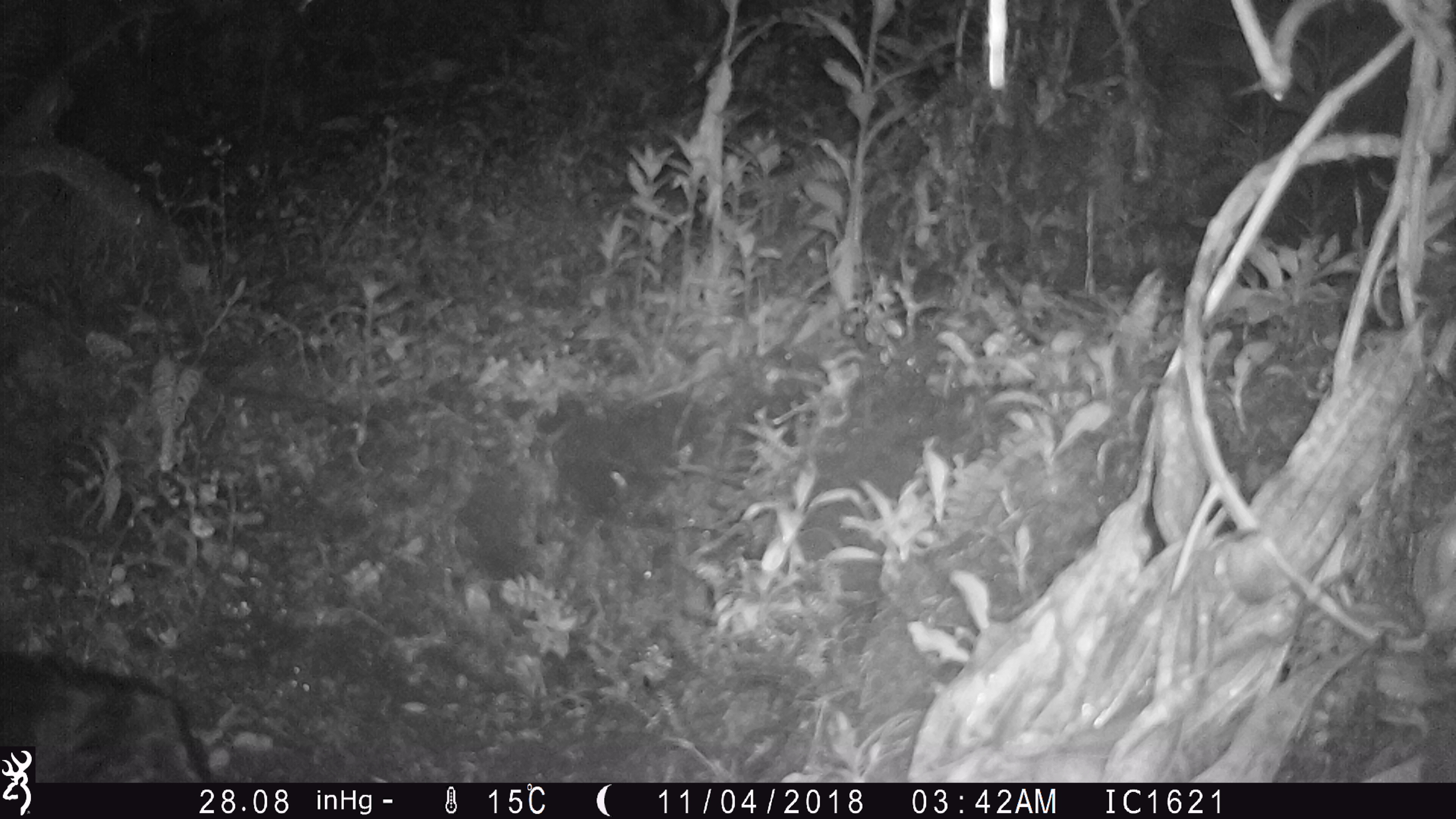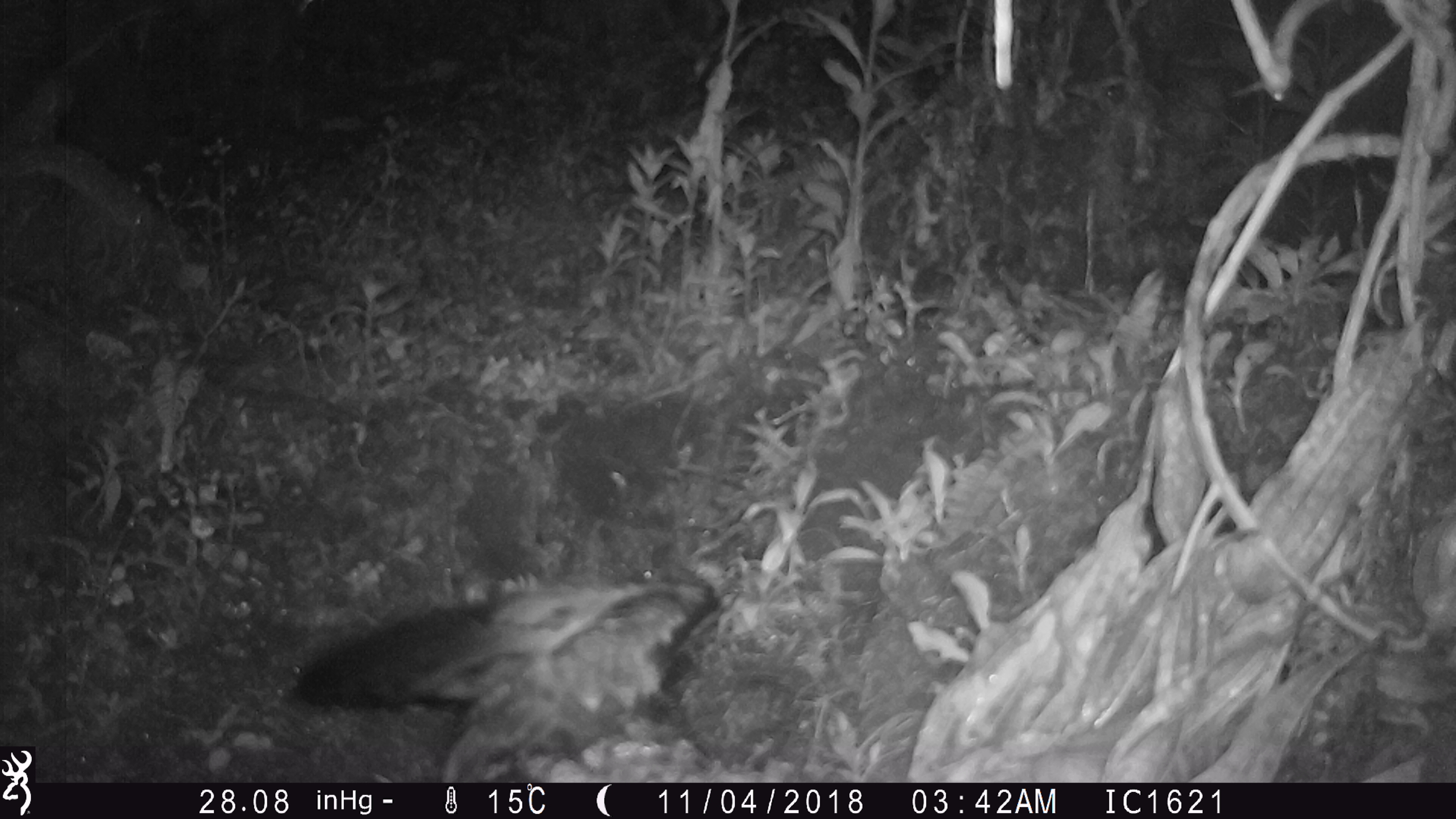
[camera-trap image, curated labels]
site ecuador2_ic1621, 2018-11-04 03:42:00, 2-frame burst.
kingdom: Animalia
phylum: Chordata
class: Aves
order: Procellariiformes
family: Procellariidae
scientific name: Procellariidae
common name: petrel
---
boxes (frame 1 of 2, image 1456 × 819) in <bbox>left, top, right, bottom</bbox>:
unknown: <bbox>0, 645, 203, 744</bbox>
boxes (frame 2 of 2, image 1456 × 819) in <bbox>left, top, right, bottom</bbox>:
petrel: <bbox>290, 573, 742, 785</bbox>